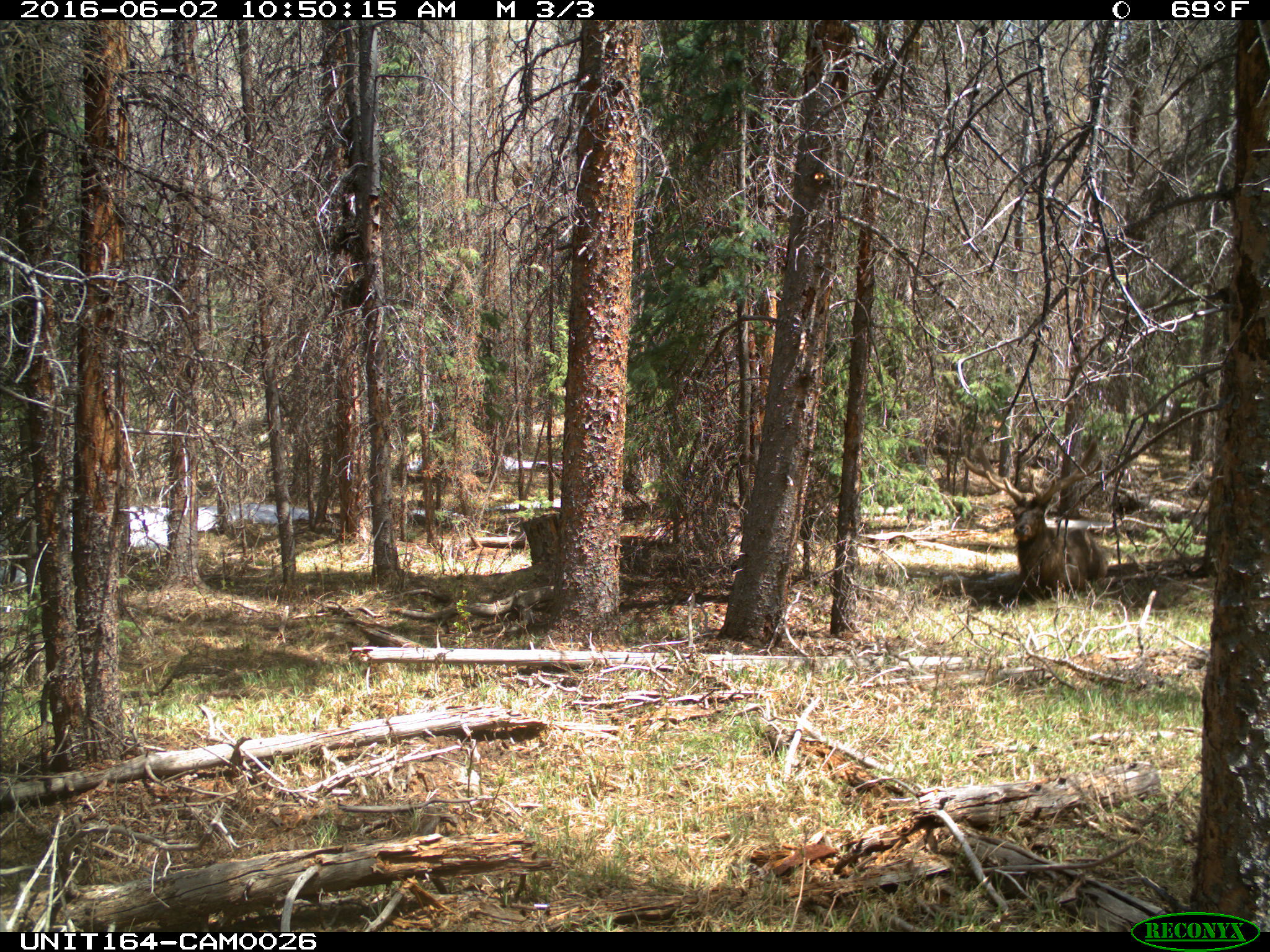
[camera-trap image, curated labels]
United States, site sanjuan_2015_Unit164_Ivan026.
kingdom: Animalia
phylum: Chordata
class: Mammalia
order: Artiodactyla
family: Cervidae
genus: Cervus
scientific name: Cervus elaphus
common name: red deer